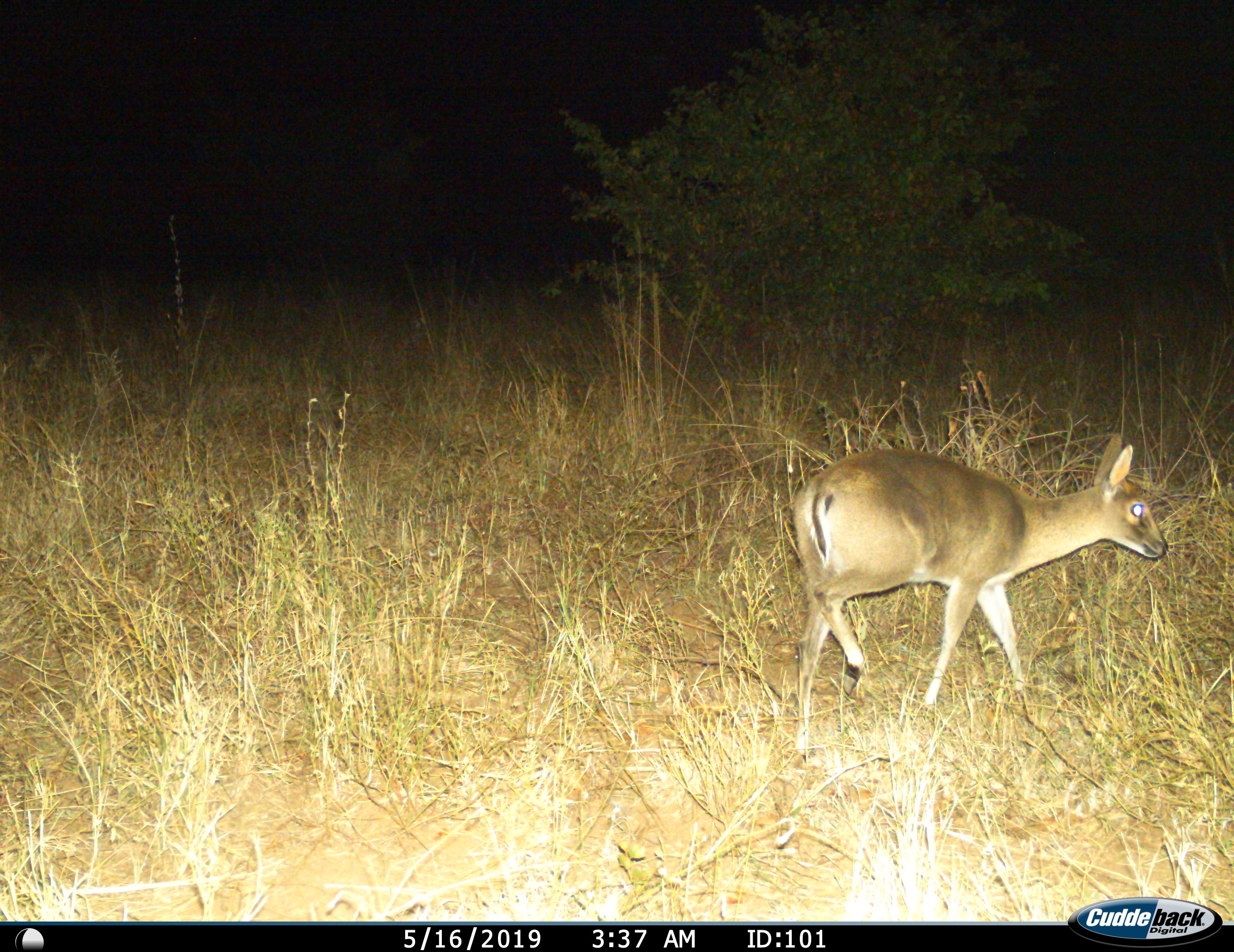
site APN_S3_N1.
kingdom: Animalia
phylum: Chordata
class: Mammalia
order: Artiodactyla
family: Bovidae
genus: Sylvicapra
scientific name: Sylvicapra grimmia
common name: common duiker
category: duikercommongrey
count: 1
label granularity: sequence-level